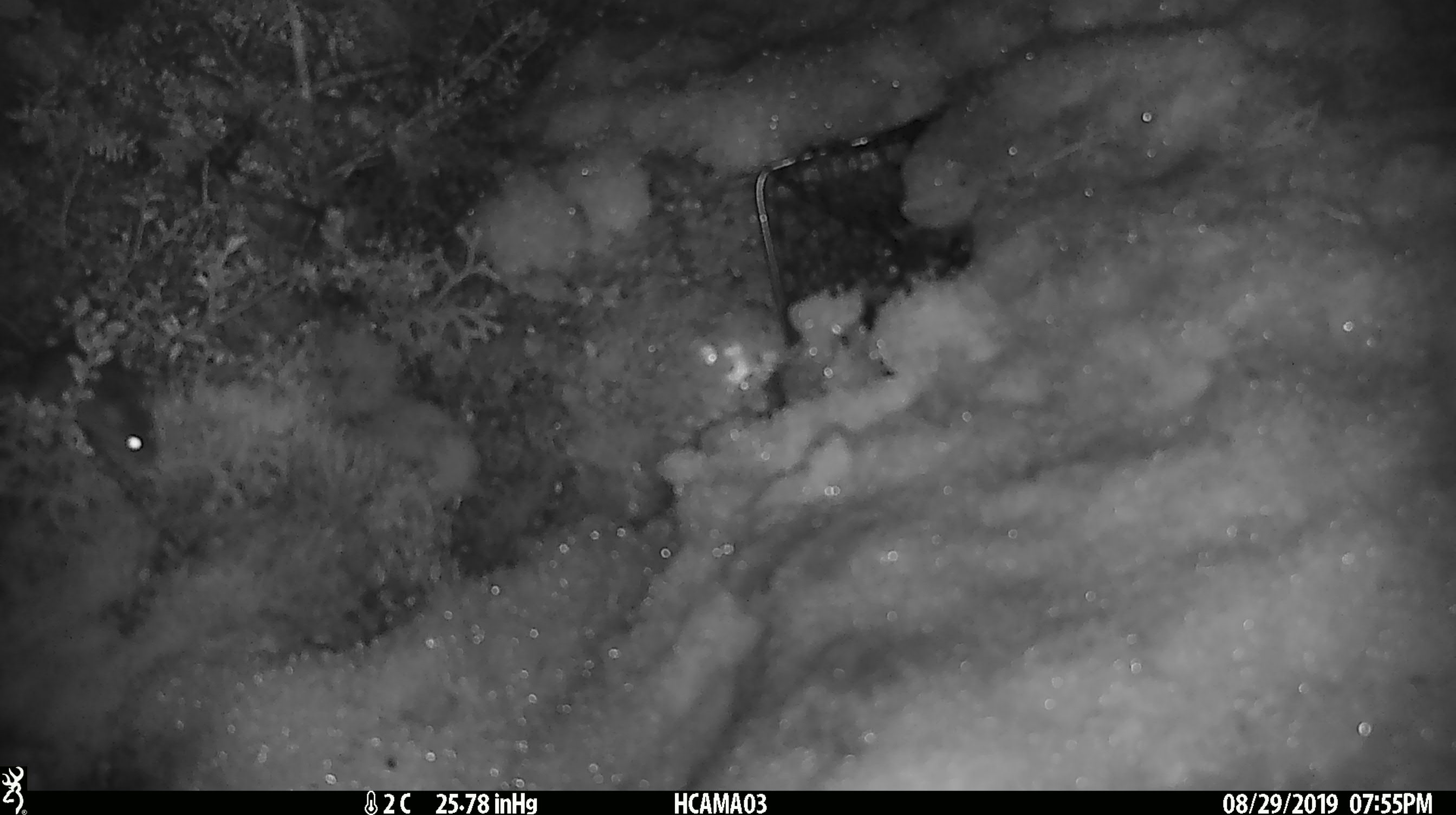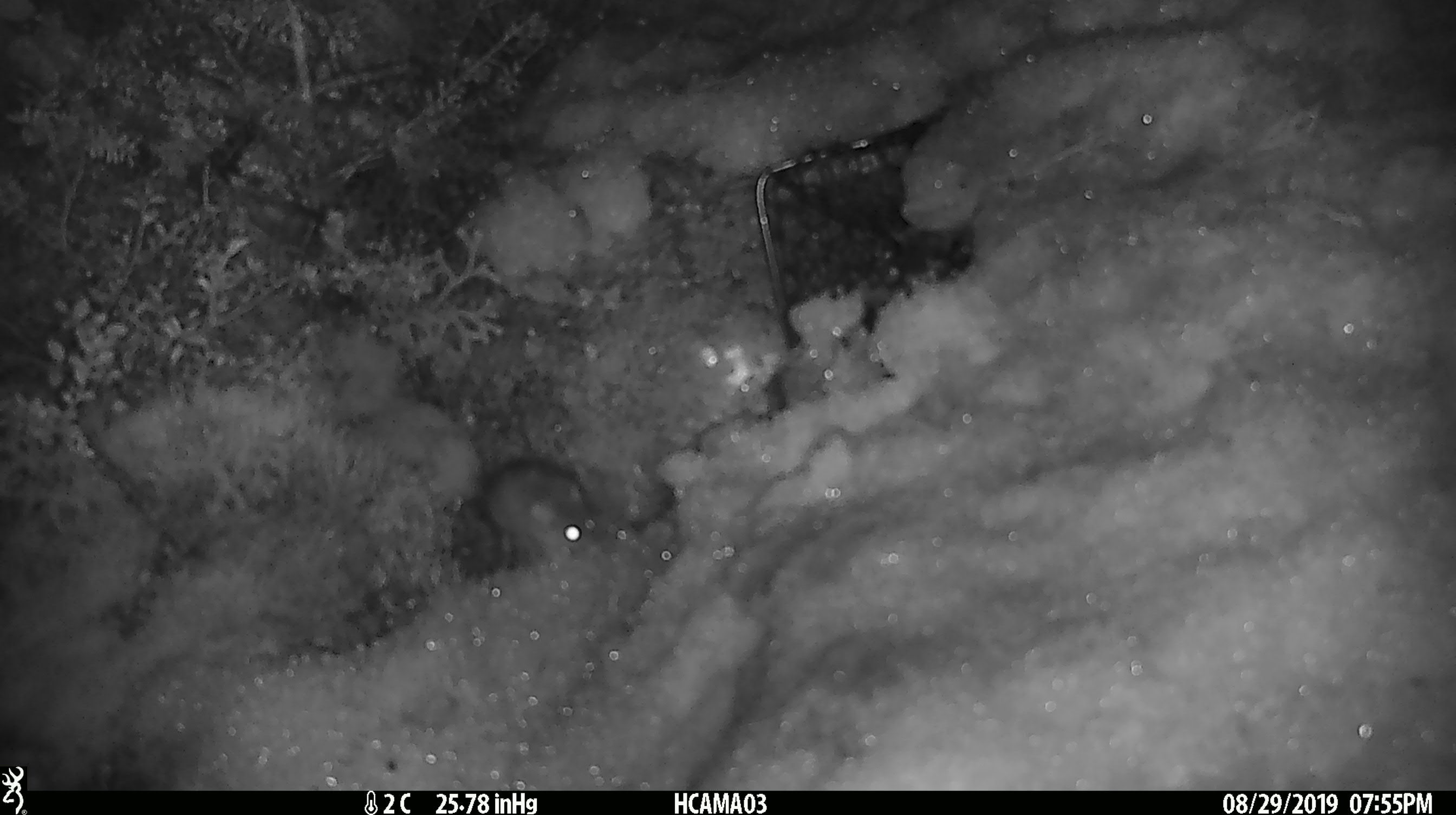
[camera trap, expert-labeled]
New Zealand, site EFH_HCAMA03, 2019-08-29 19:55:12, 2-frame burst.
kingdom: Animalia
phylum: Chordata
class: Mammalia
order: Rodentia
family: Muridae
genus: Mus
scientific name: Mus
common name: mouse